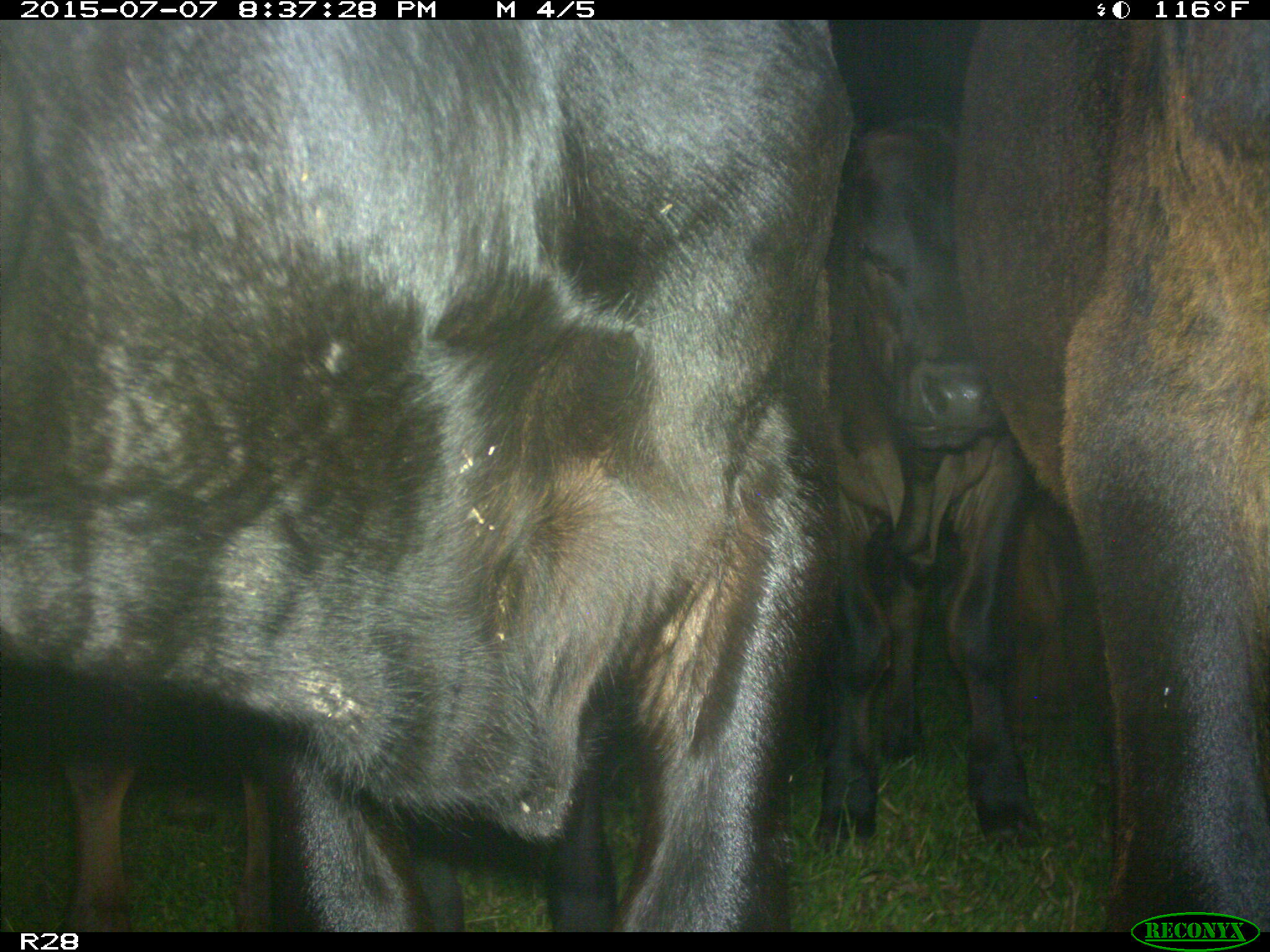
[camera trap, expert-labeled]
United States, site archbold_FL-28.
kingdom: Animalia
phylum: Chordata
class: Mammalia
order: Artiodactyla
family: Bovidae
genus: Bos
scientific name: Bos taurus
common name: domestic cow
Bos taurus (domestic cow).